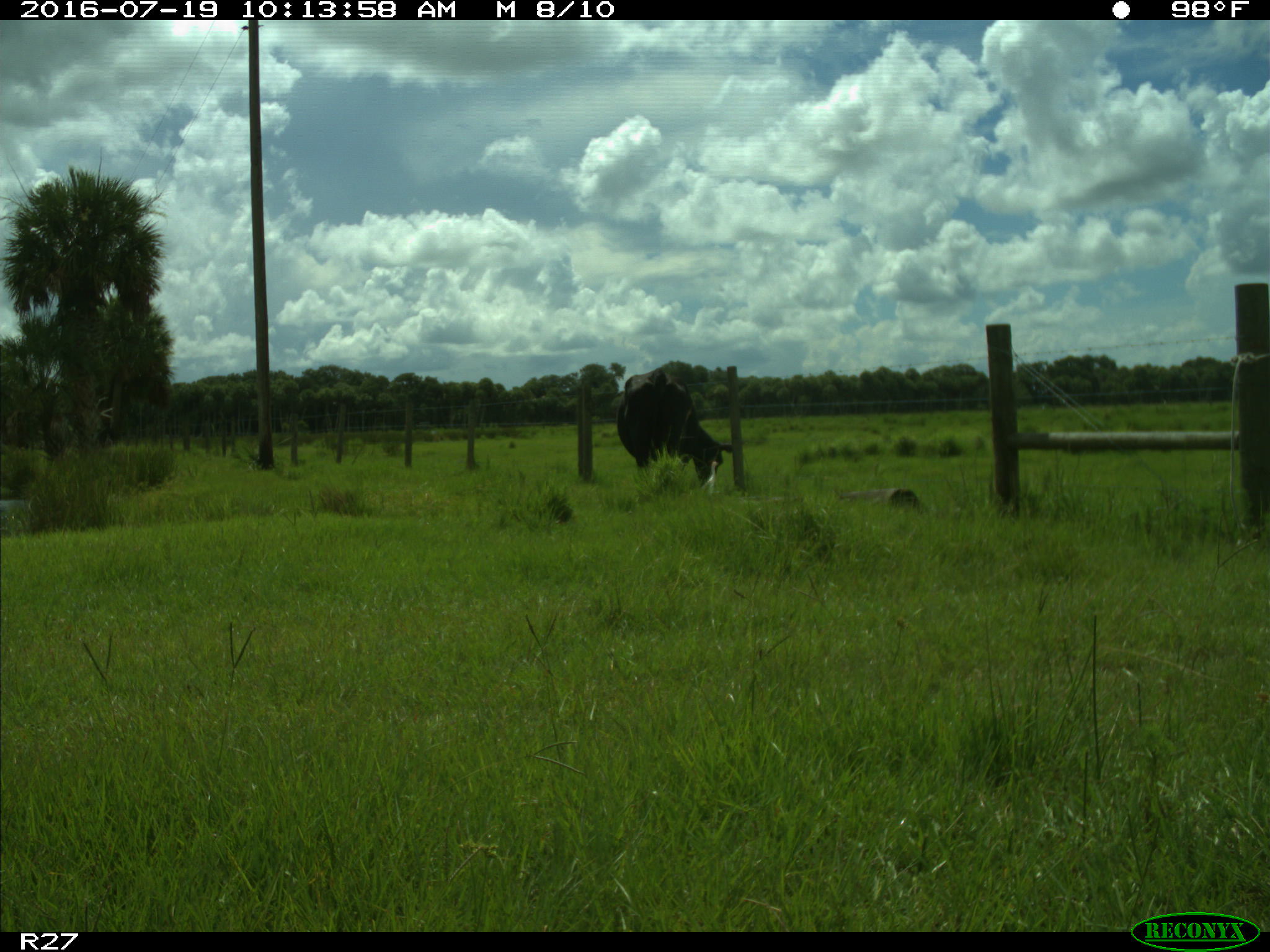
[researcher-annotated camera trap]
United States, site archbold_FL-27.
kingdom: Animalia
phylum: Chordata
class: Mammalia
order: Artiodactyla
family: Bovidae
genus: Bos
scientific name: Bos taurus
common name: domestic cow